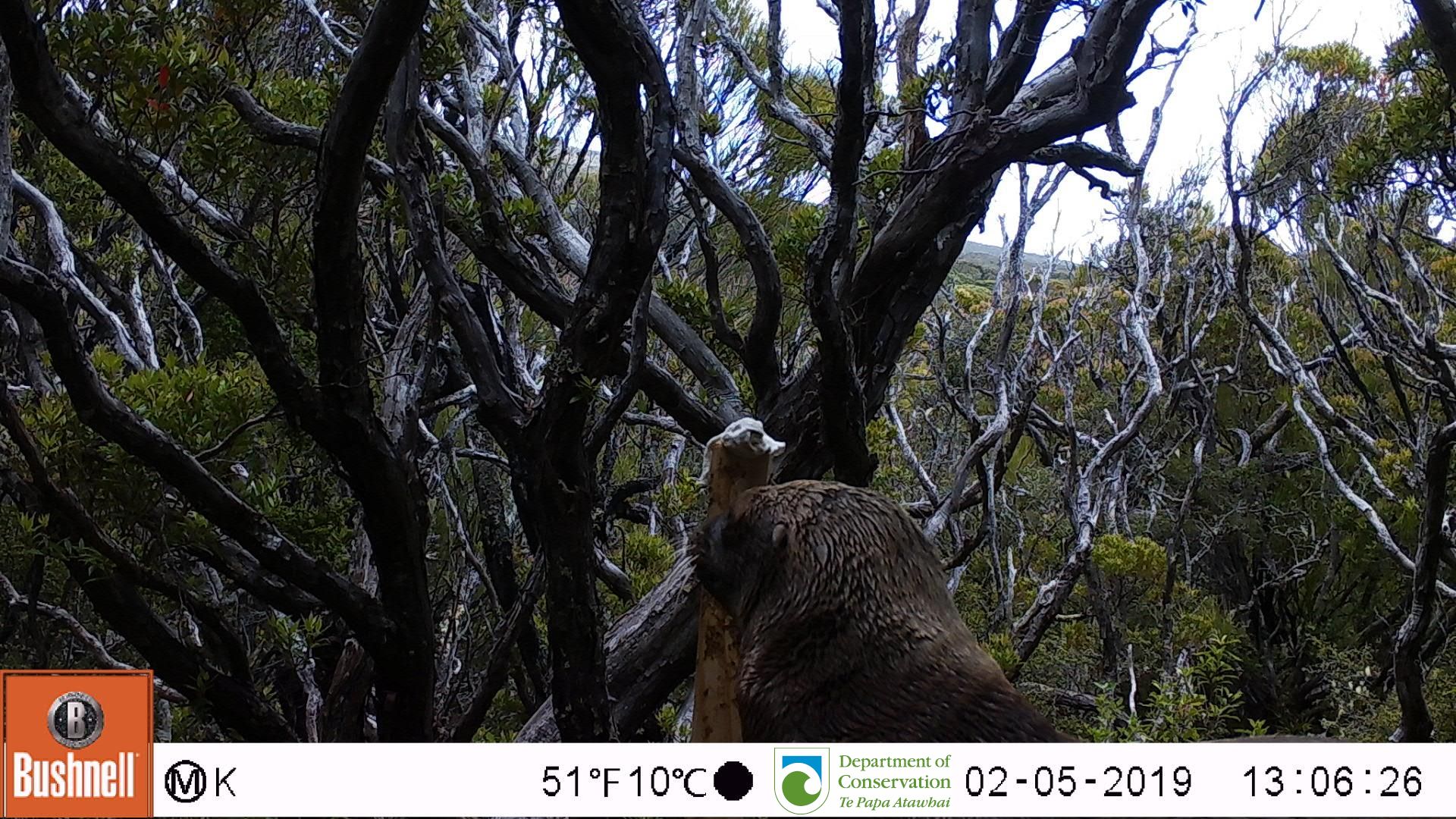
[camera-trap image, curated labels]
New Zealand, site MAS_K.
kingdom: Animalia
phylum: Chordata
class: Mammalia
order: Carnivora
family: Otariidae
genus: Phocarctos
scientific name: Phocarctos hookeri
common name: new zealand sea lion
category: sealion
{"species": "sealion (new zealand sea lion) (Phocarctos hookeri)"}